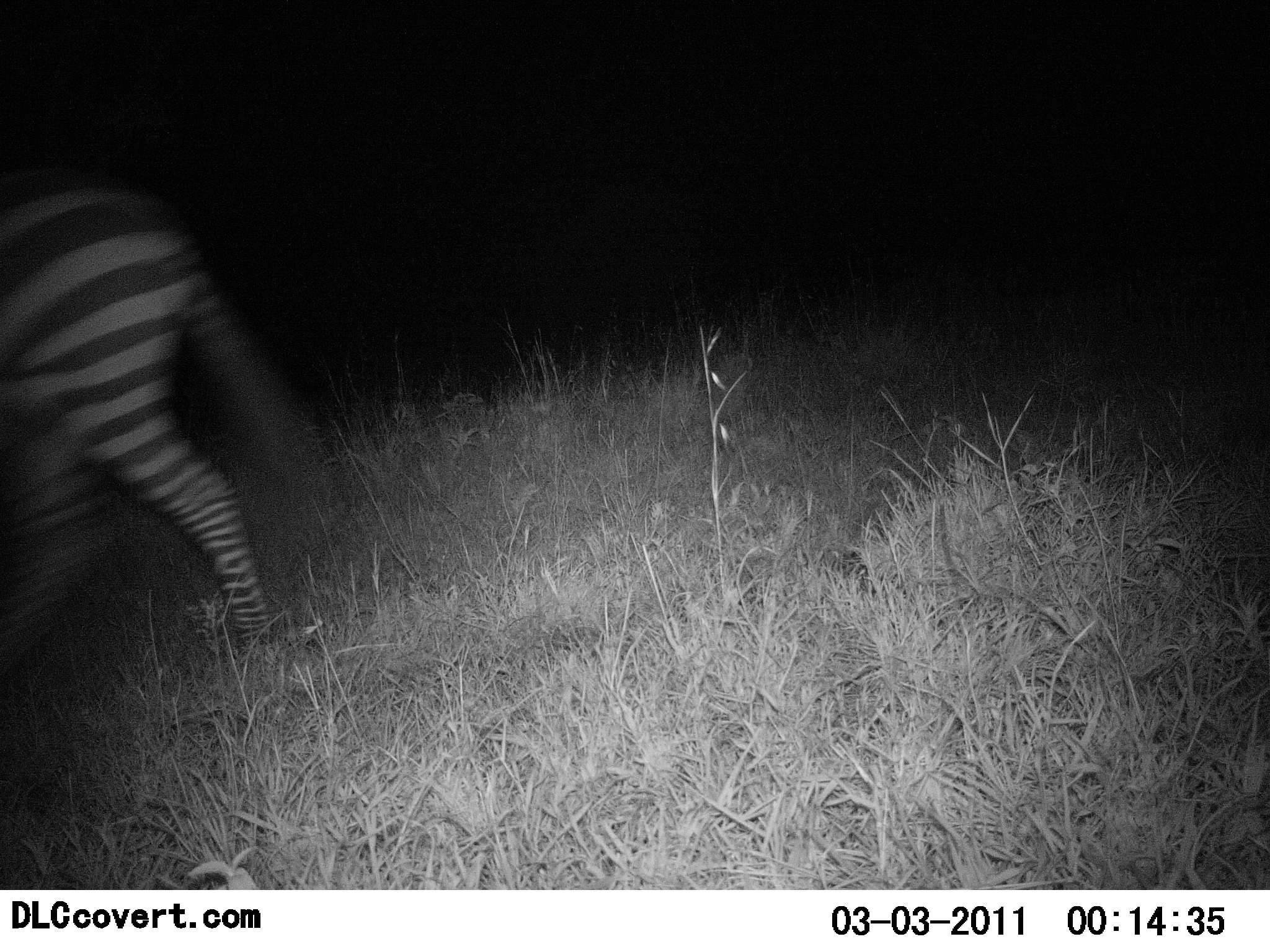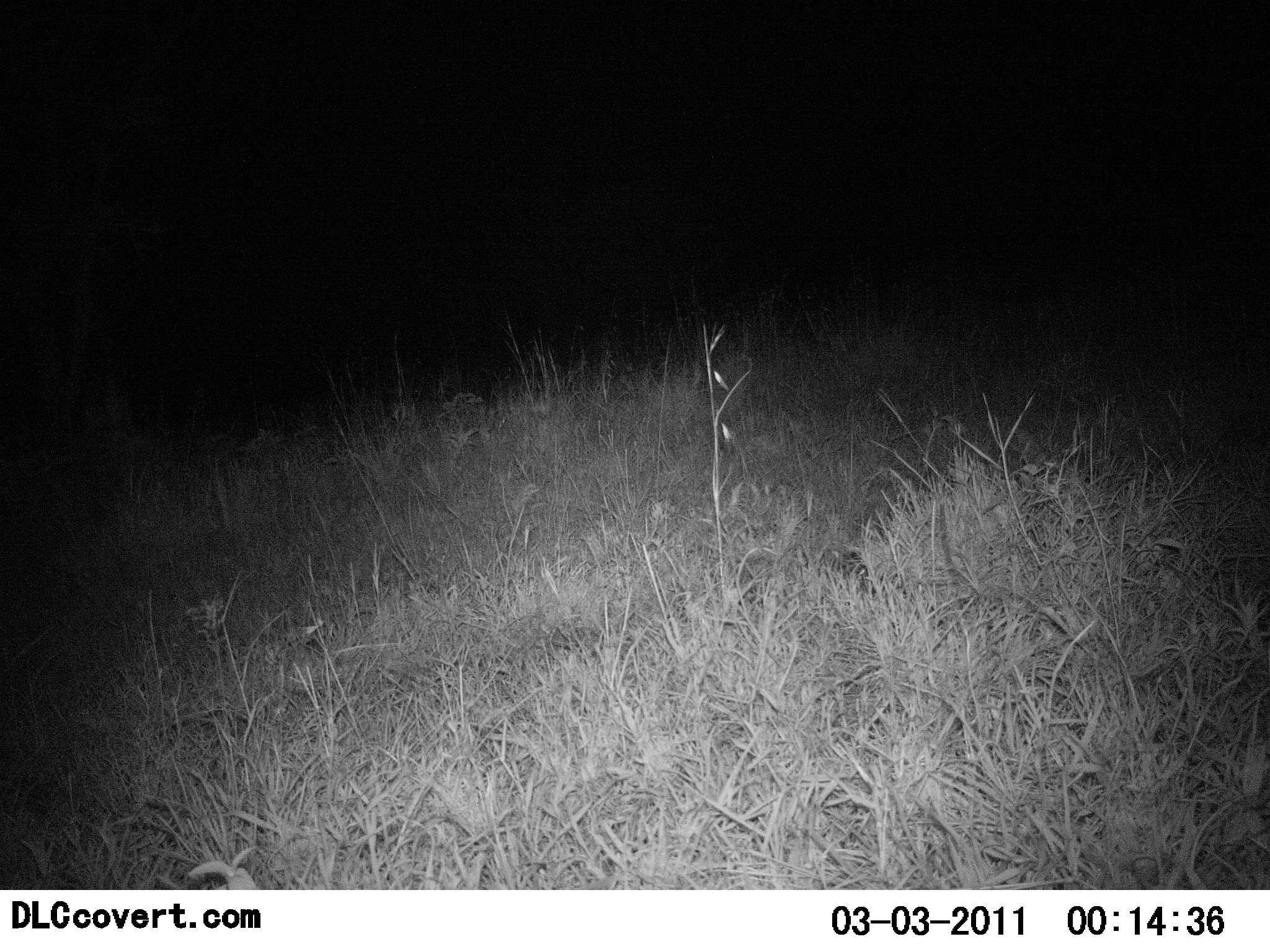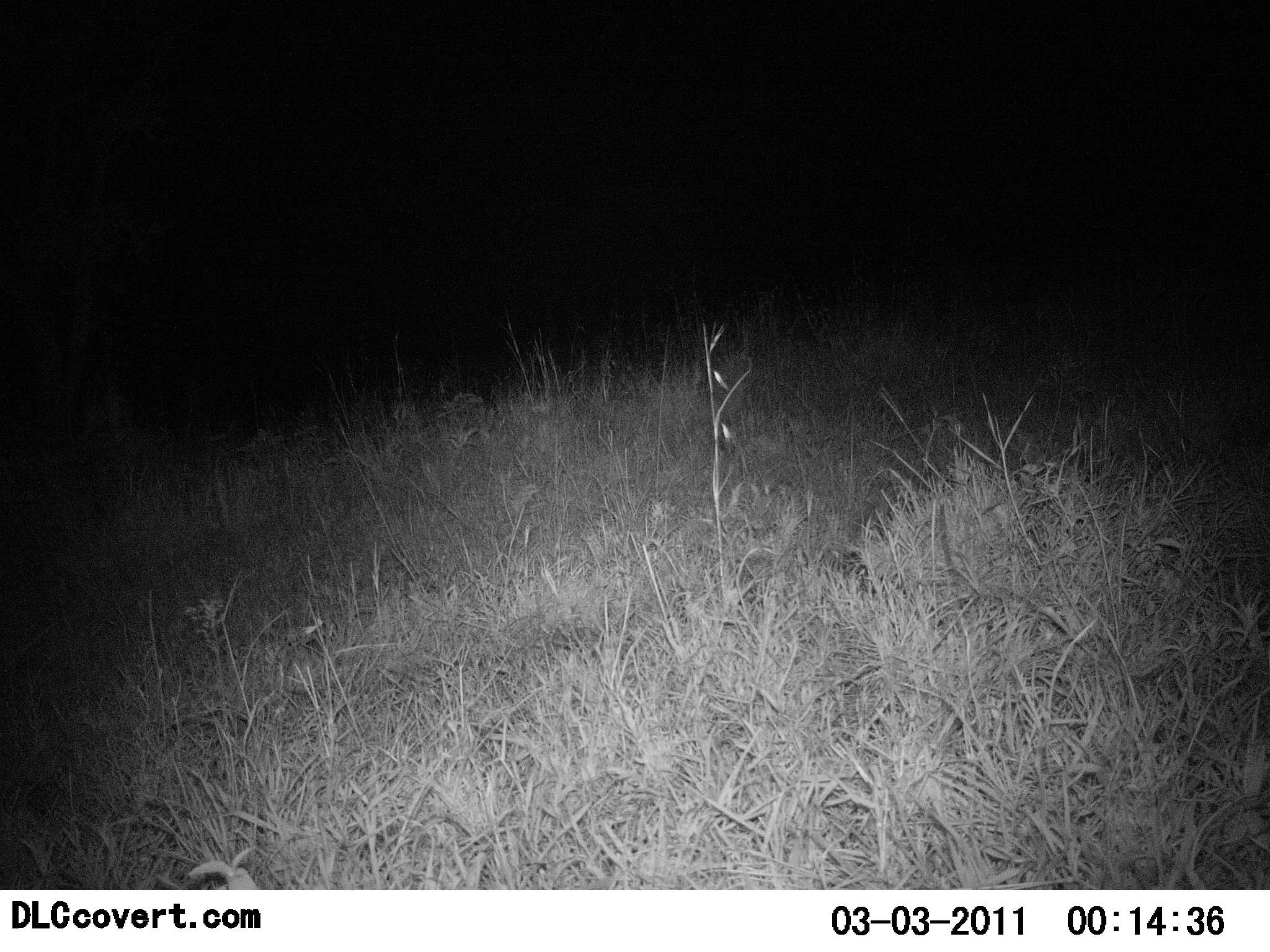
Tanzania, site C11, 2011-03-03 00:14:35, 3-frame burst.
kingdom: Animalia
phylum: Chordata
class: Mammalia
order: Perissodactyla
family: Equidae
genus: Equus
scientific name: Equus quagga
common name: plains zebra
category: zebra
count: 1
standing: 0%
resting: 0%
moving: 100%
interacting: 0%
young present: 0%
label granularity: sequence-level